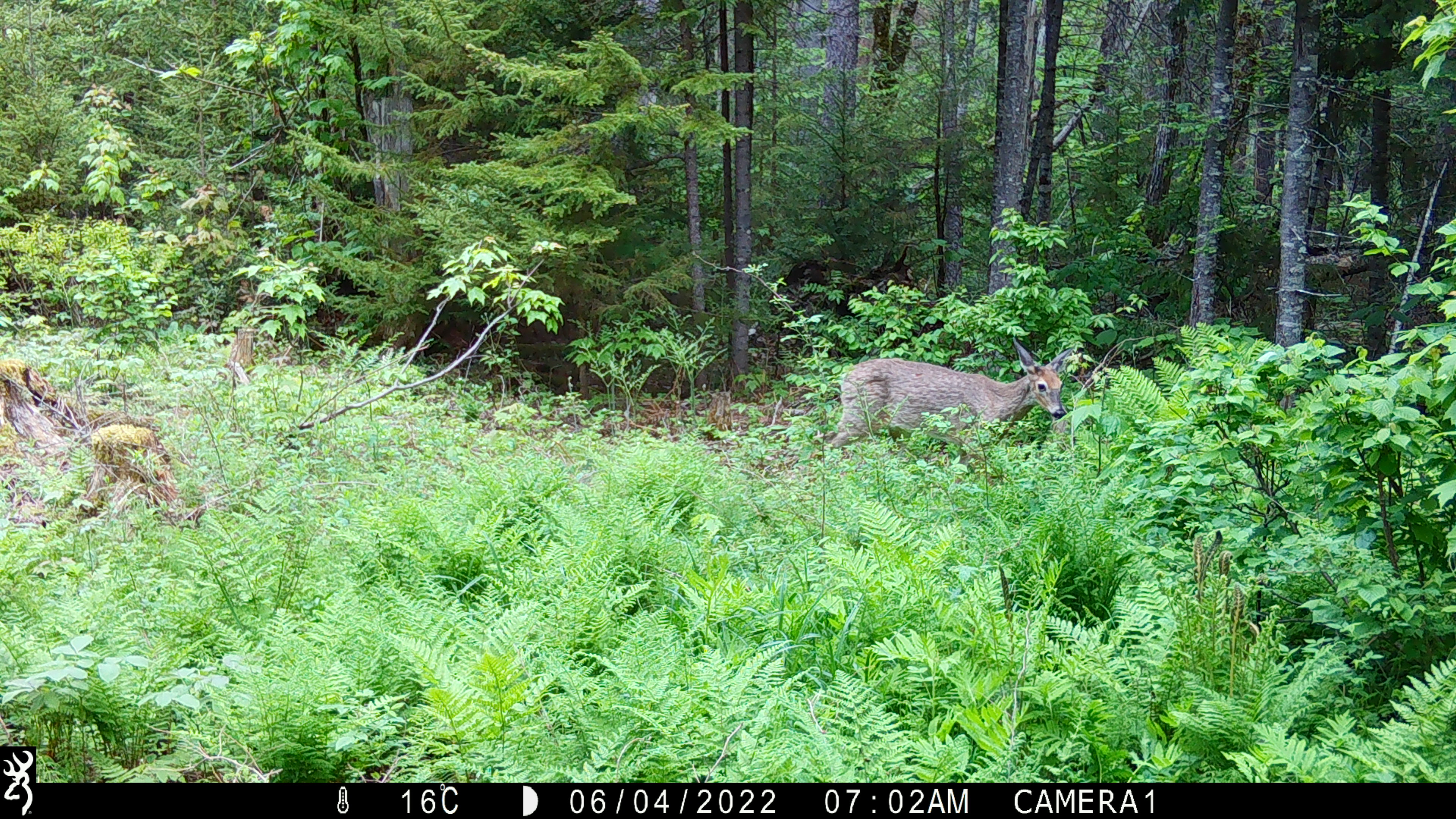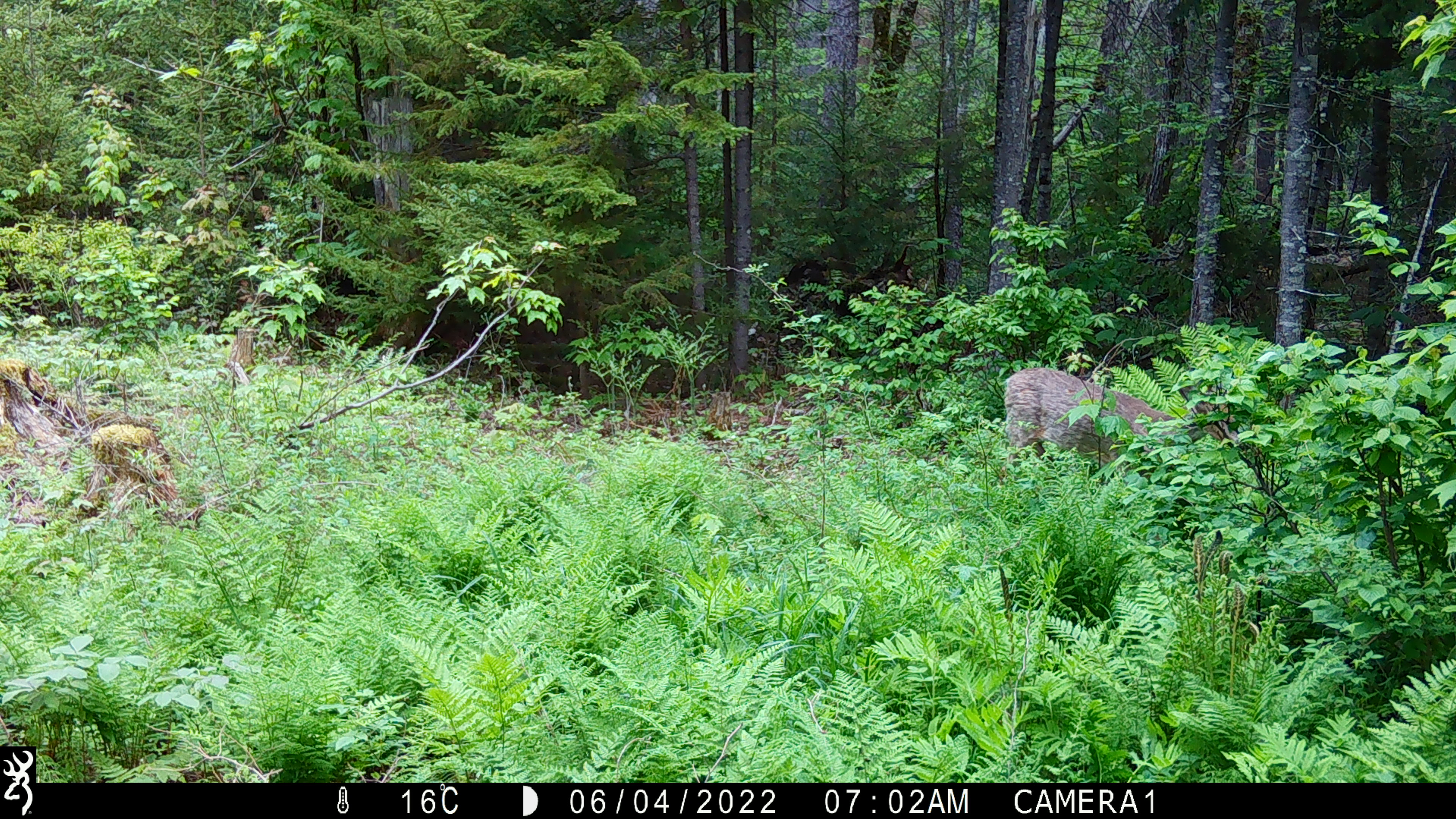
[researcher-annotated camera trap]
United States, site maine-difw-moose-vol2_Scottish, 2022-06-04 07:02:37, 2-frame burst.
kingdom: Animalia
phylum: Chordata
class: Mammalia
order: Artiodactyla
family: Cervidae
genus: Odocoileus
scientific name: Odocoileus virginianus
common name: white-tailed deer